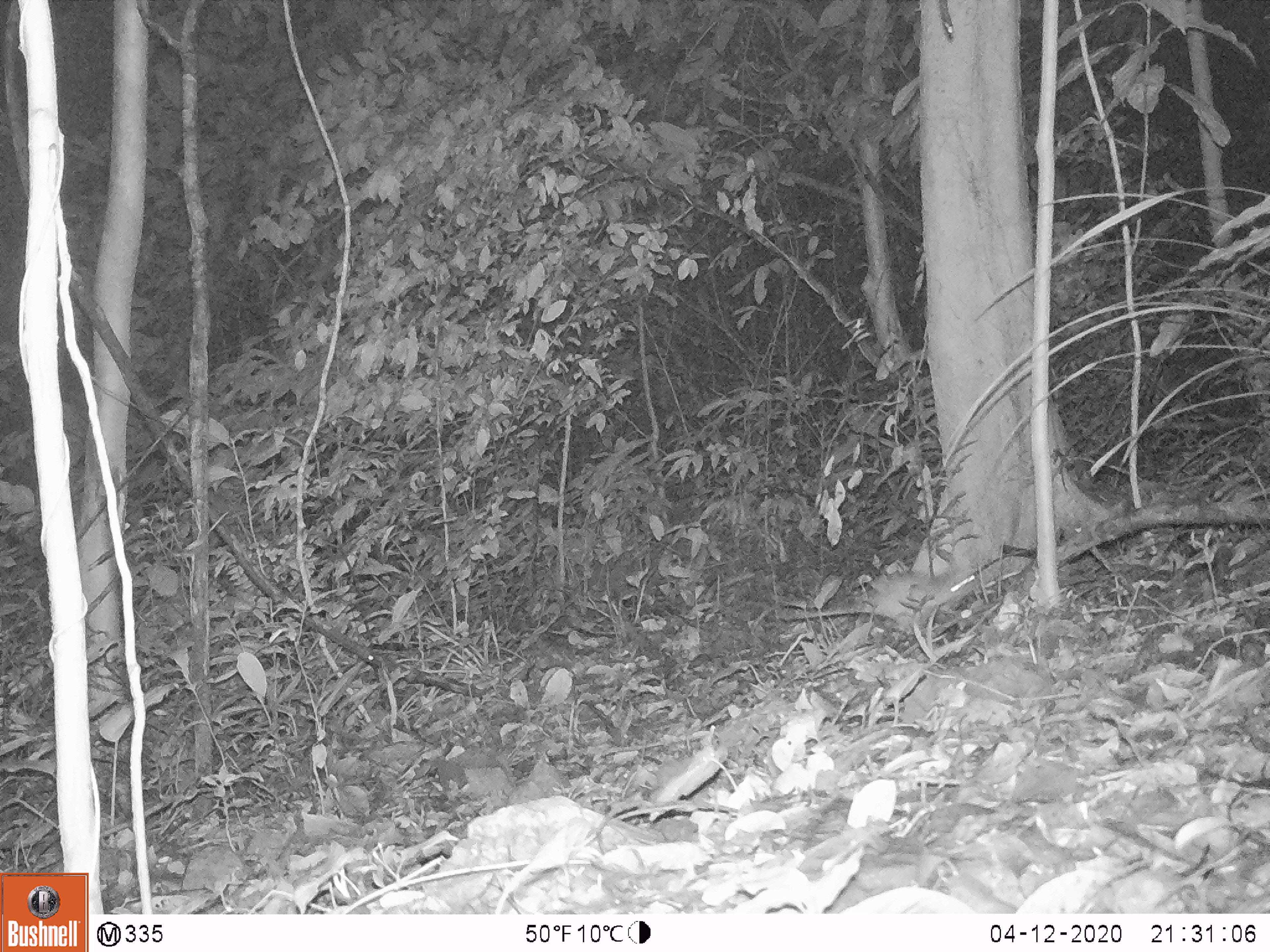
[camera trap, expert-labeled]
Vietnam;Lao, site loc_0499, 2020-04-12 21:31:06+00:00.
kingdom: Animalia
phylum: Chordata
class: Mammalia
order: Rodentia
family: Muridae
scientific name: Muridae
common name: old-world mice and rats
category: unidentified murid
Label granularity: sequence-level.